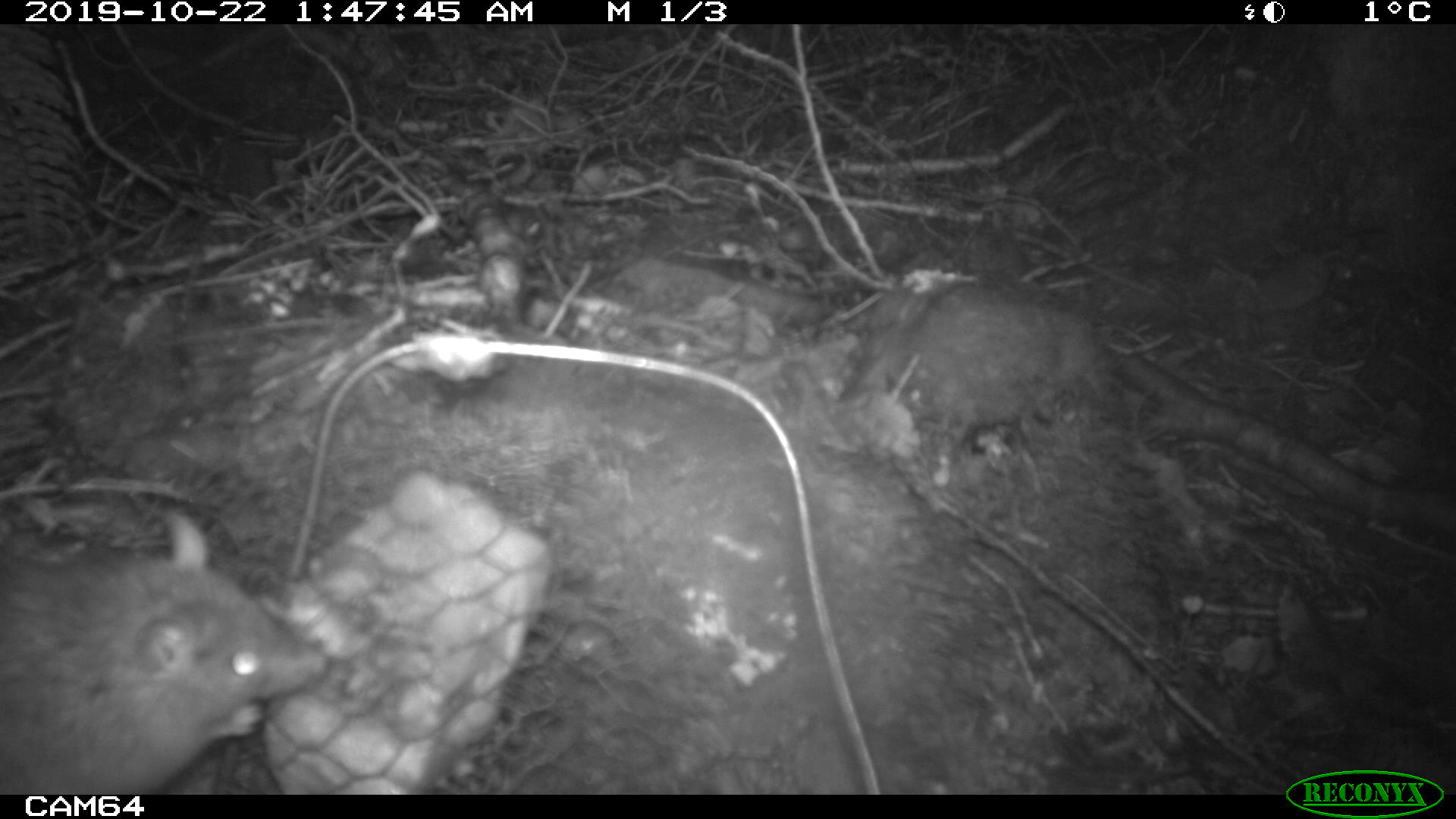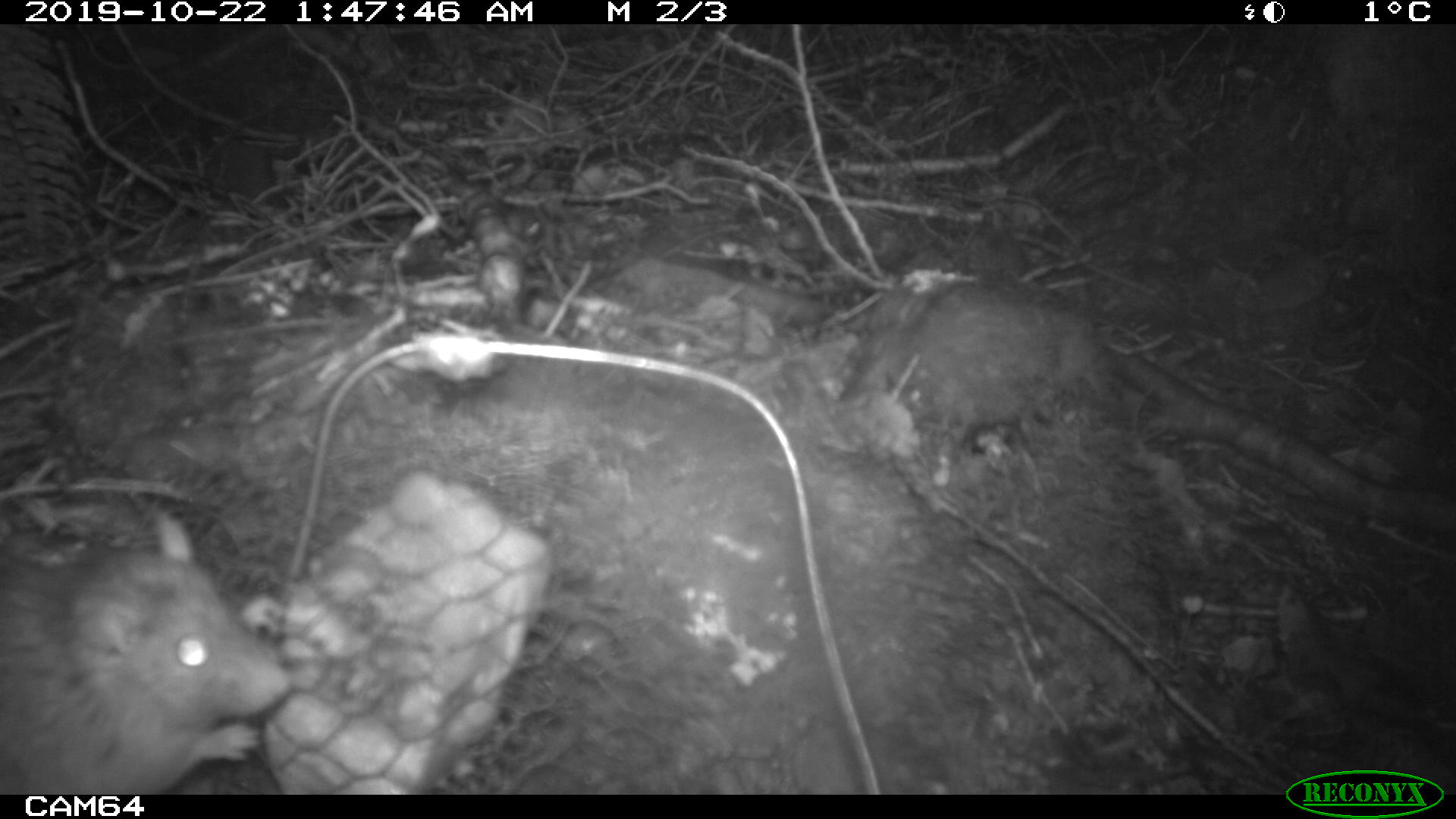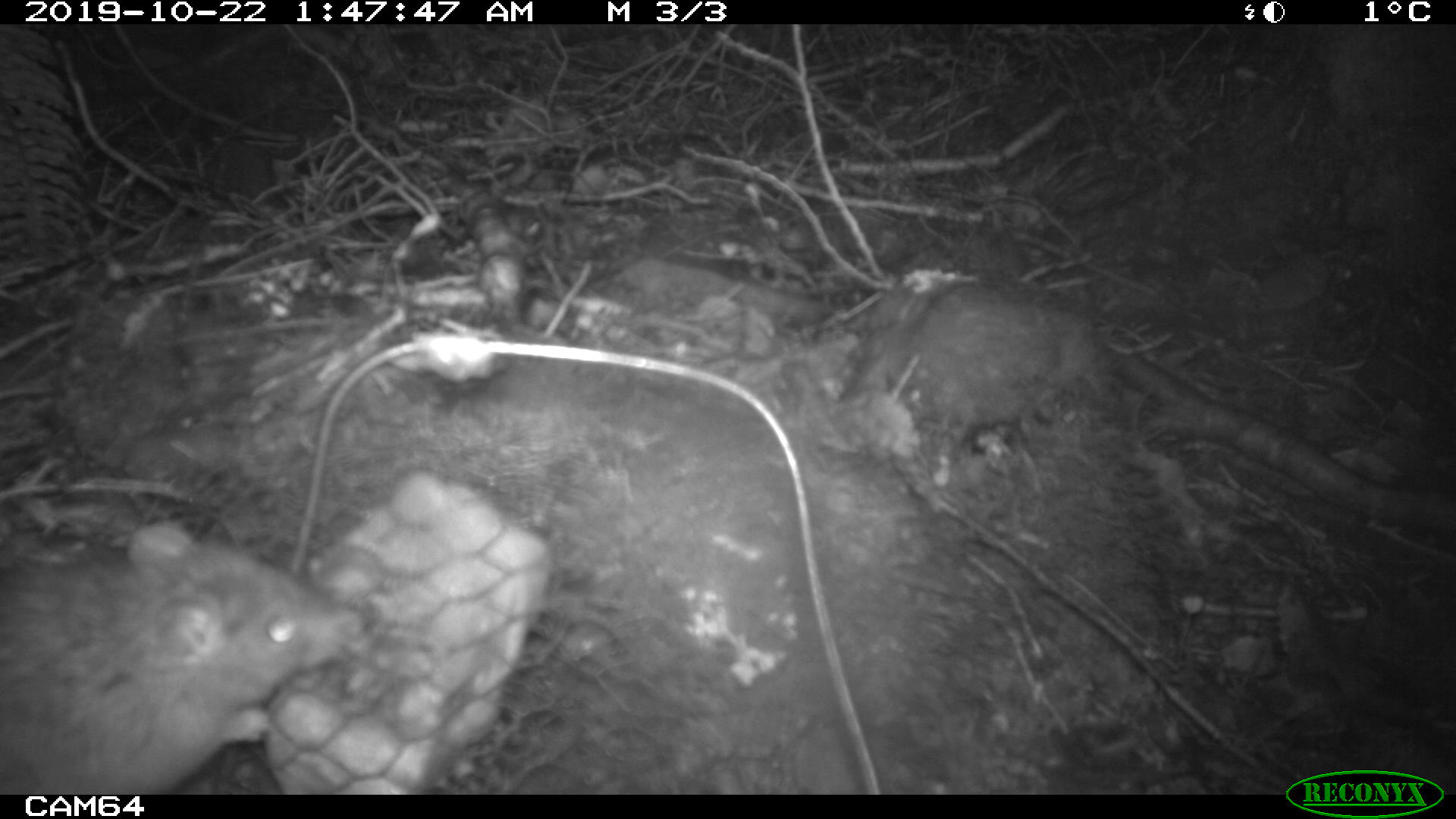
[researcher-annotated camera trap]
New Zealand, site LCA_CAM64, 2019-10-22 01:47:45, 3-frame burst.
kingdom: Animalia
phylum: Chordata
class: Mammalia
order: Rodentia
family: Muridae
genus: Rattus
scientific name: Rattus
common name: rat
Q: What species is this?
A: Rat (Rattus).